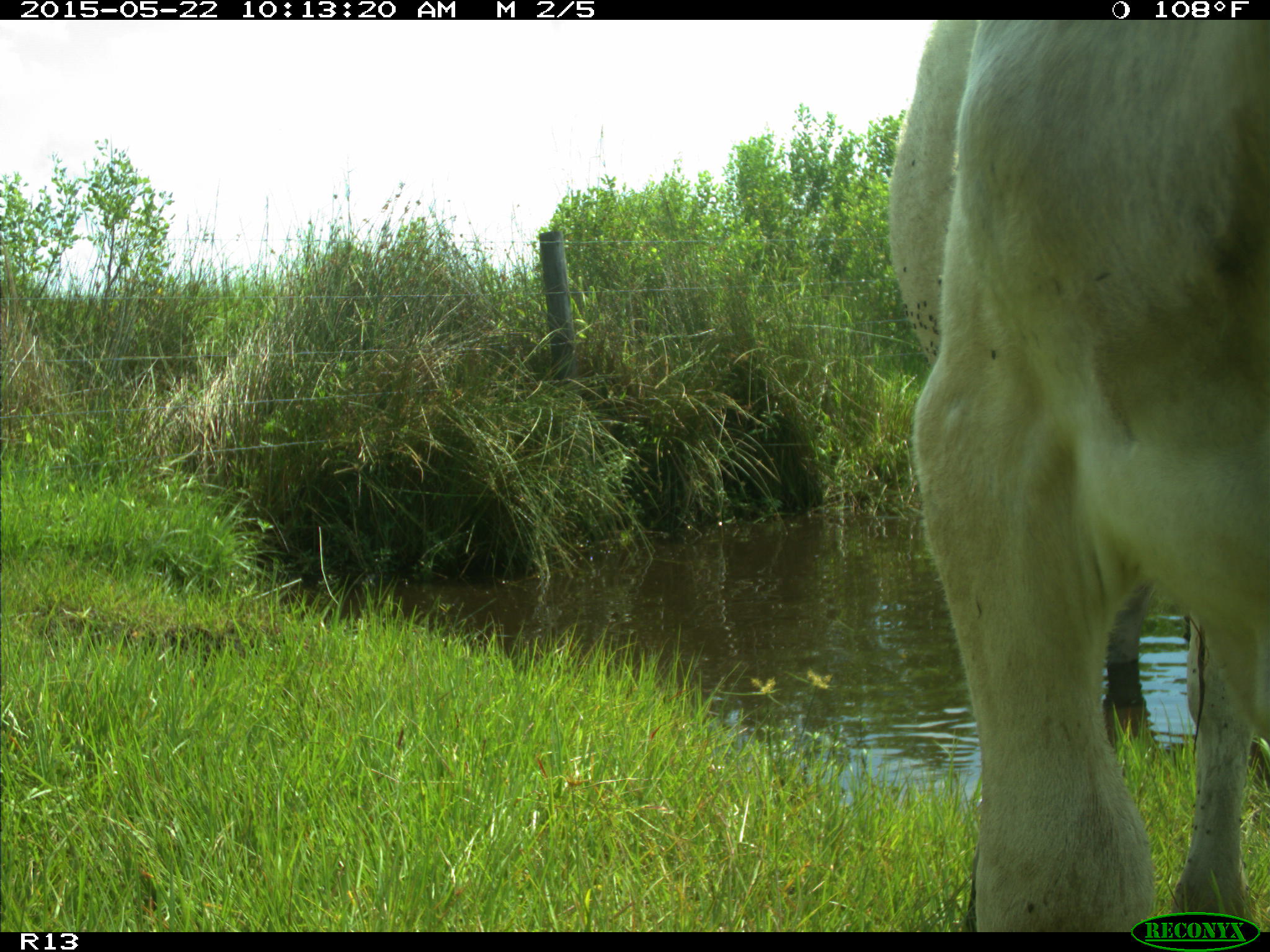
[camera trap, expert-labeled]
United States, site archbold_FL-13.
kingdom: Animalia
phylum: Chordata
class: Mammalia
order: Artiodactyla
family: Bovidae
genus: Bos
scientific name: Bos taurus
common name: domestic cow